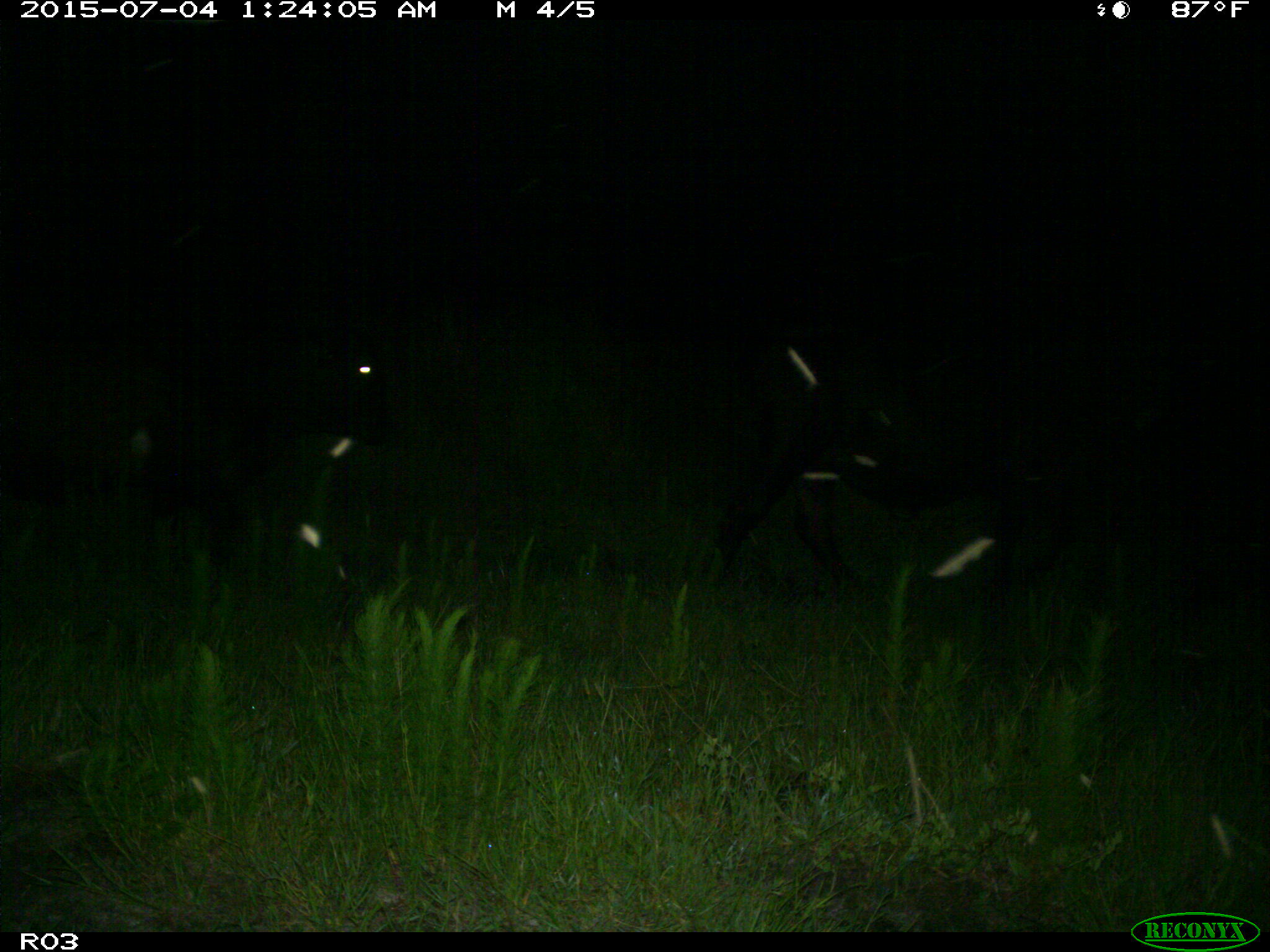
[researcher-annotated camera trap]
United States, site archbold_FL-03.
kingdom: Animalia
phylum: Chordata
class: Mammalia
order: Artiodactyla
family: Bovidae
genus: Bos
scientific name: Bos taurus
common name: domestic cow